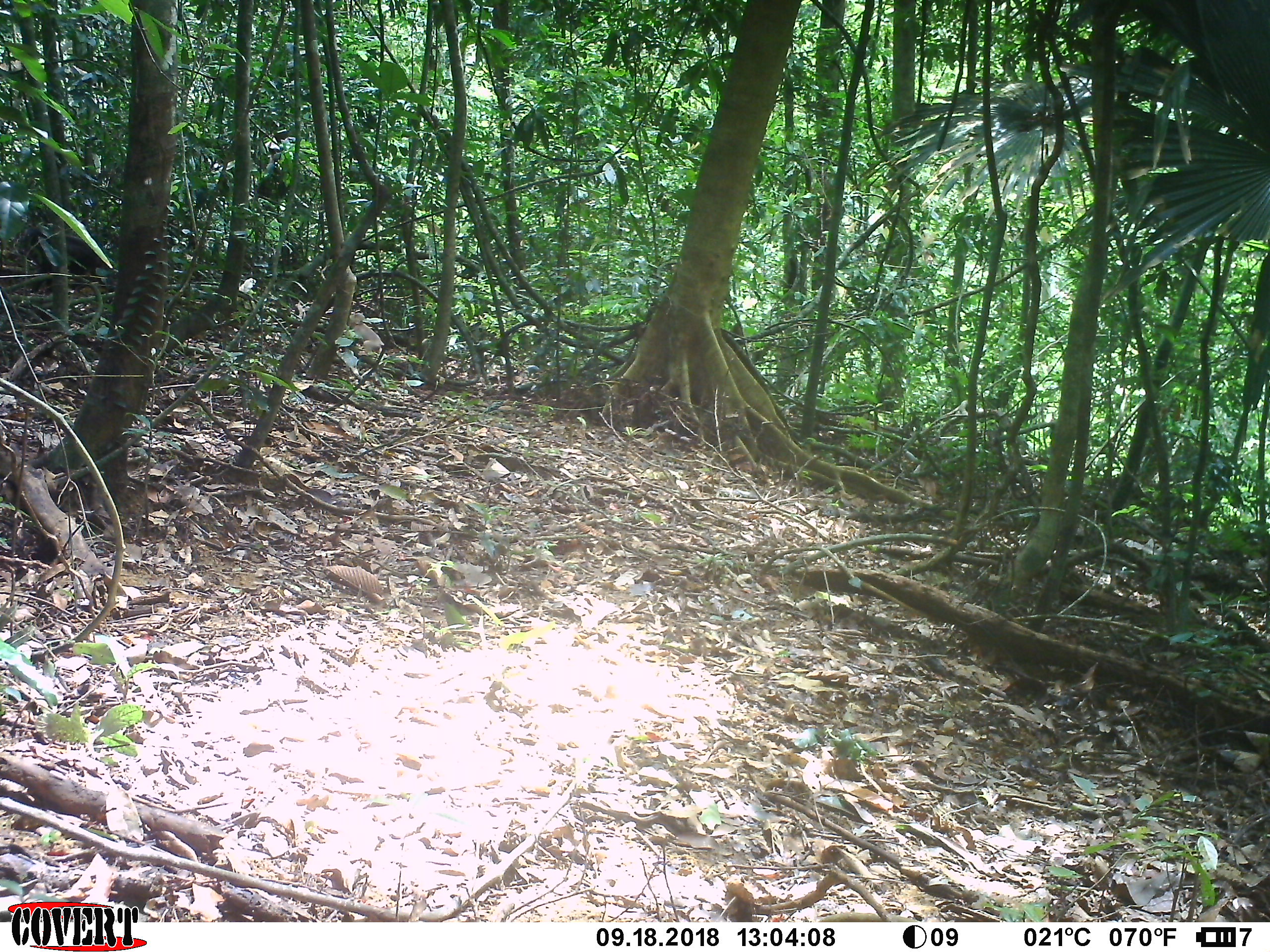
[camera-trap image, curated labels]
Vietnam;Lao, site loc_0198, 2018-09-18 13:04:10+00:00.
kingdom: Animalia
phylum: Chordata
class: Mammalia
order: Primates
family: Cercopithecidae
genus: Macaca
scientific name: Macaca arctoides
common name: stump-tailed macaque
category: stump tailed macaque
Stump tailed macaque (stump-tailed macaque) (Macaca arctoides). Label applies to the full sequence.